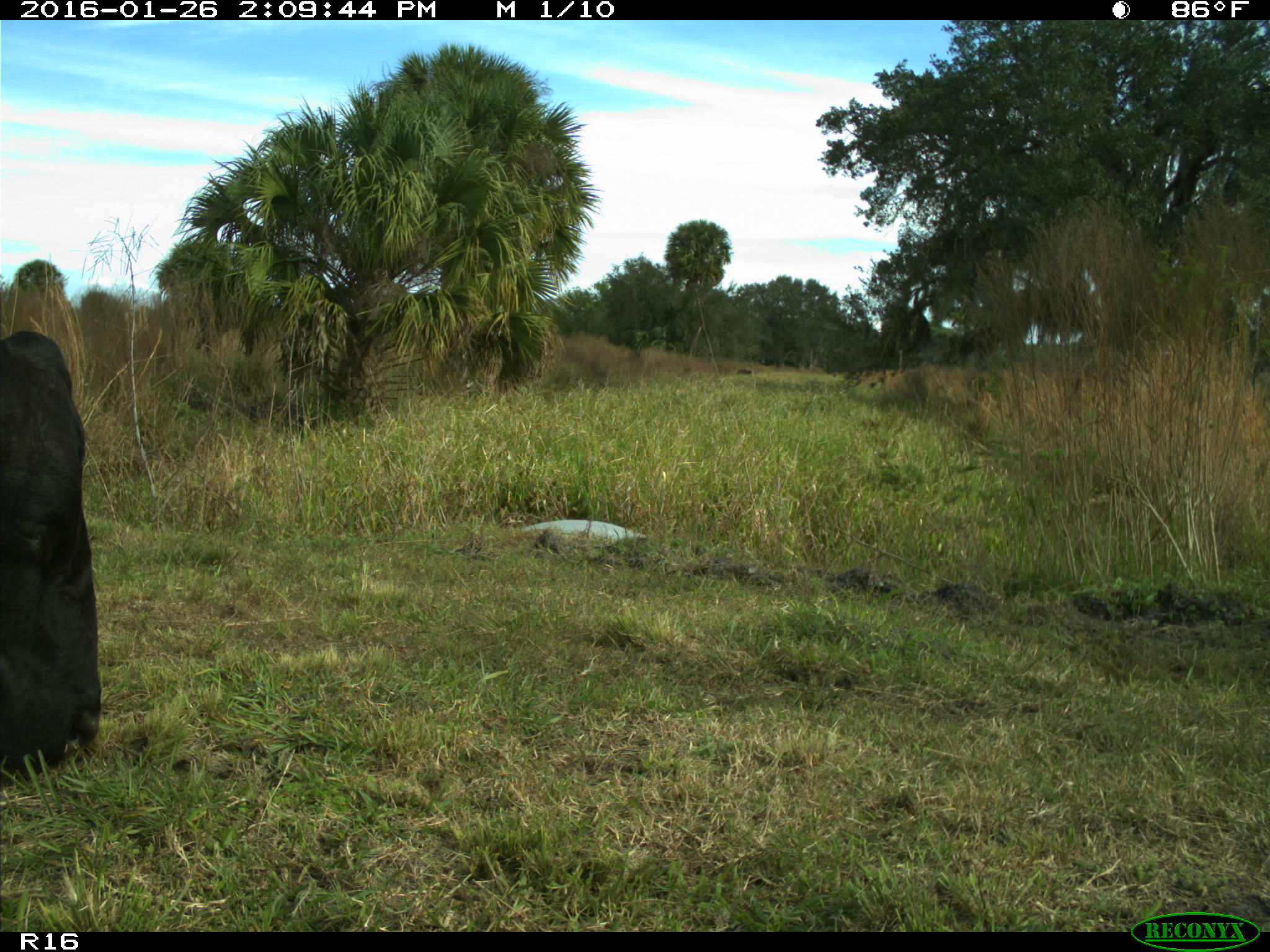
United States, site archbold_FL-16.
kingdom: Animalia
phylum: Chordata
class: Mammalia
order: Artiodactyla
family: Bovidae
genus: Bos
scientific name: Bos taurus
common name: domestic cow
Bos taurus (domestic cow).